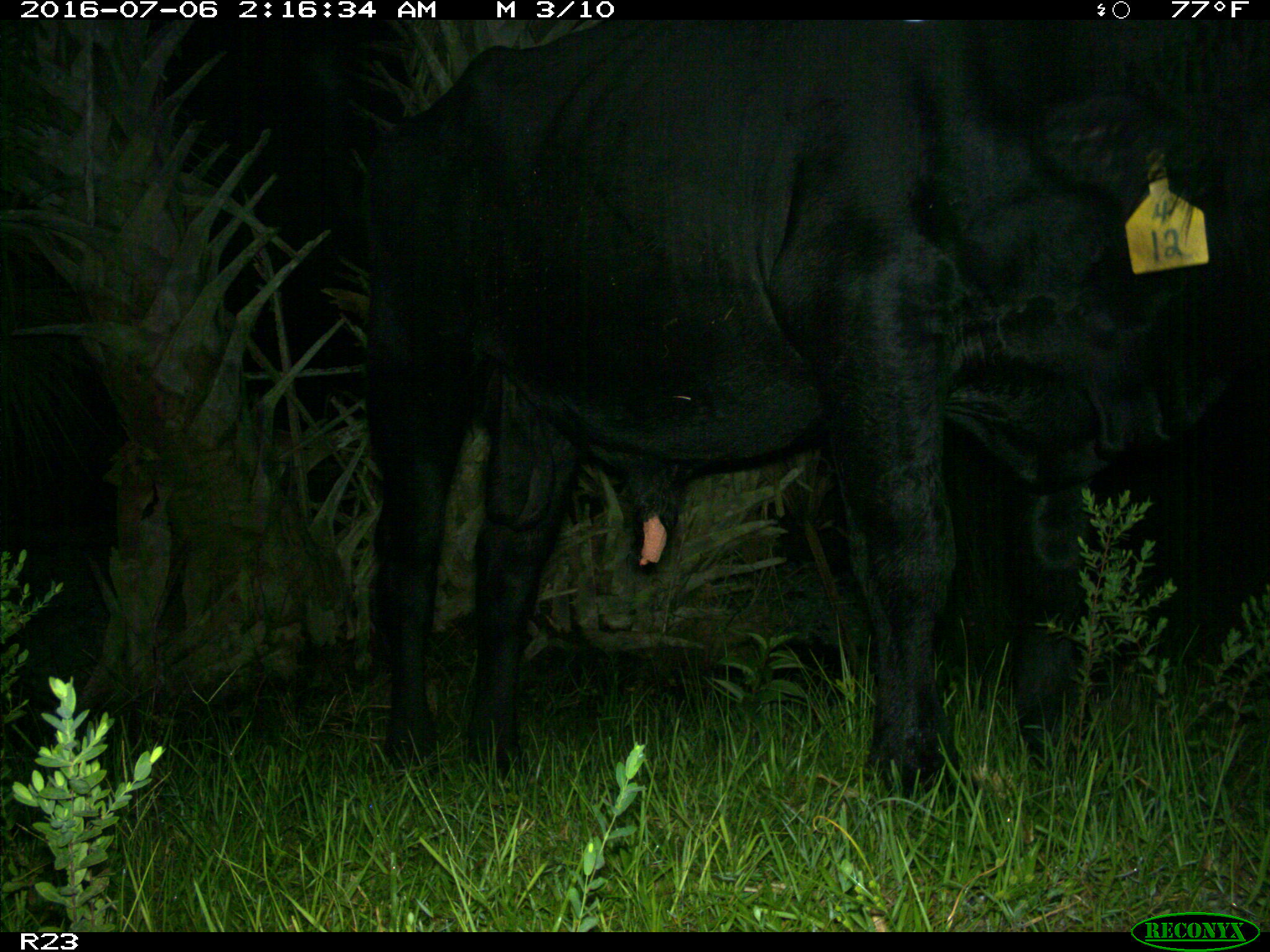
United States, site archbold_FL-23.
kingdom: Animalia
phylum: Chordata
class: Mammalia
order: Artiodactyla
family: Bovidae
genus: Bos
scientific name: Bos taurus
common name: domestic cow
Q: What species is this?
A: Bos taurus (domestic cow).